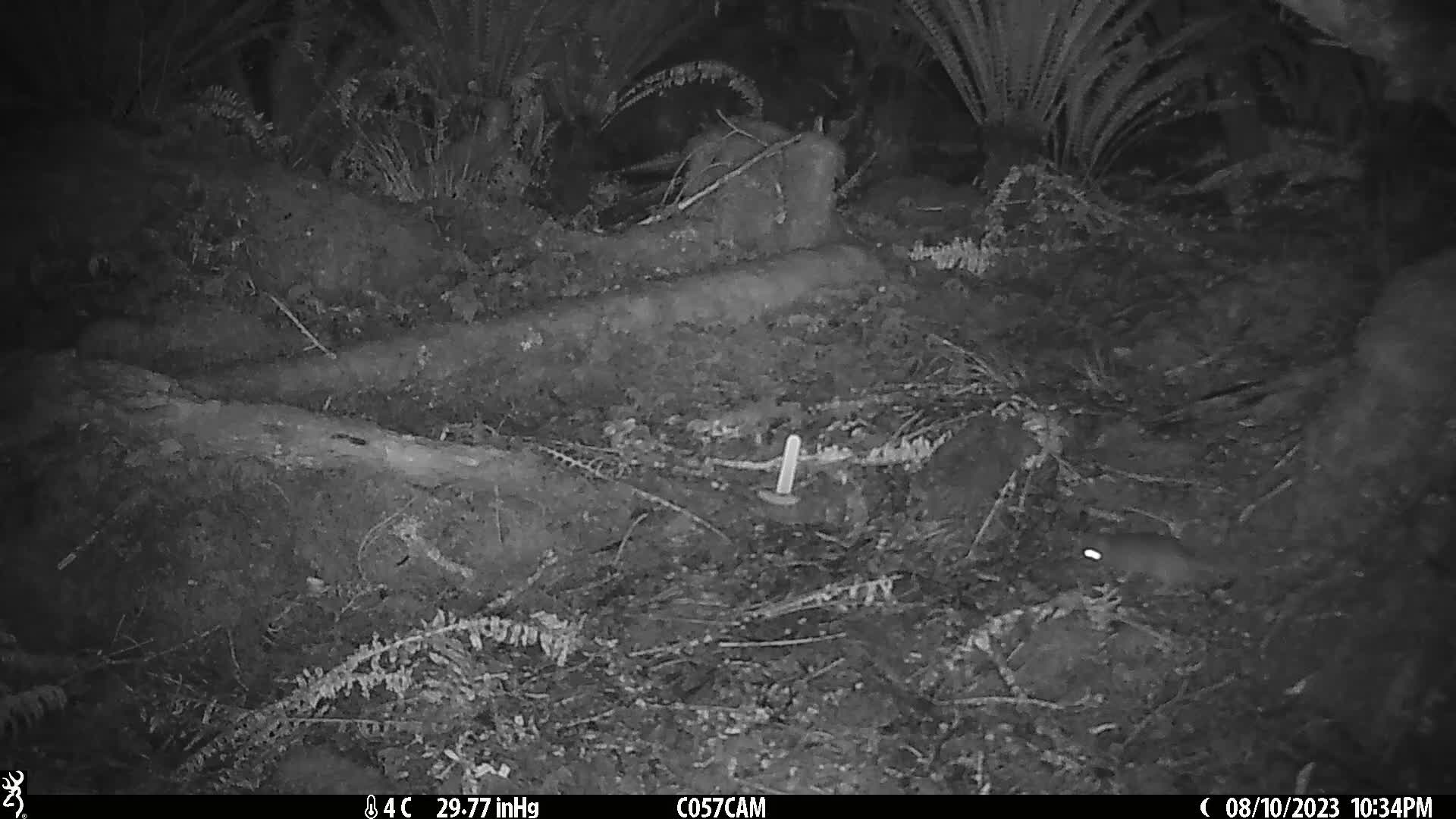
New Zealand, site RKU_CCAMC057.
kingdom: Animalia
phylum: Chordata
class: Mammalia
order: Rodentia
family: Muridae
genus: Rattus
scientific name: Rattus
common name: rat